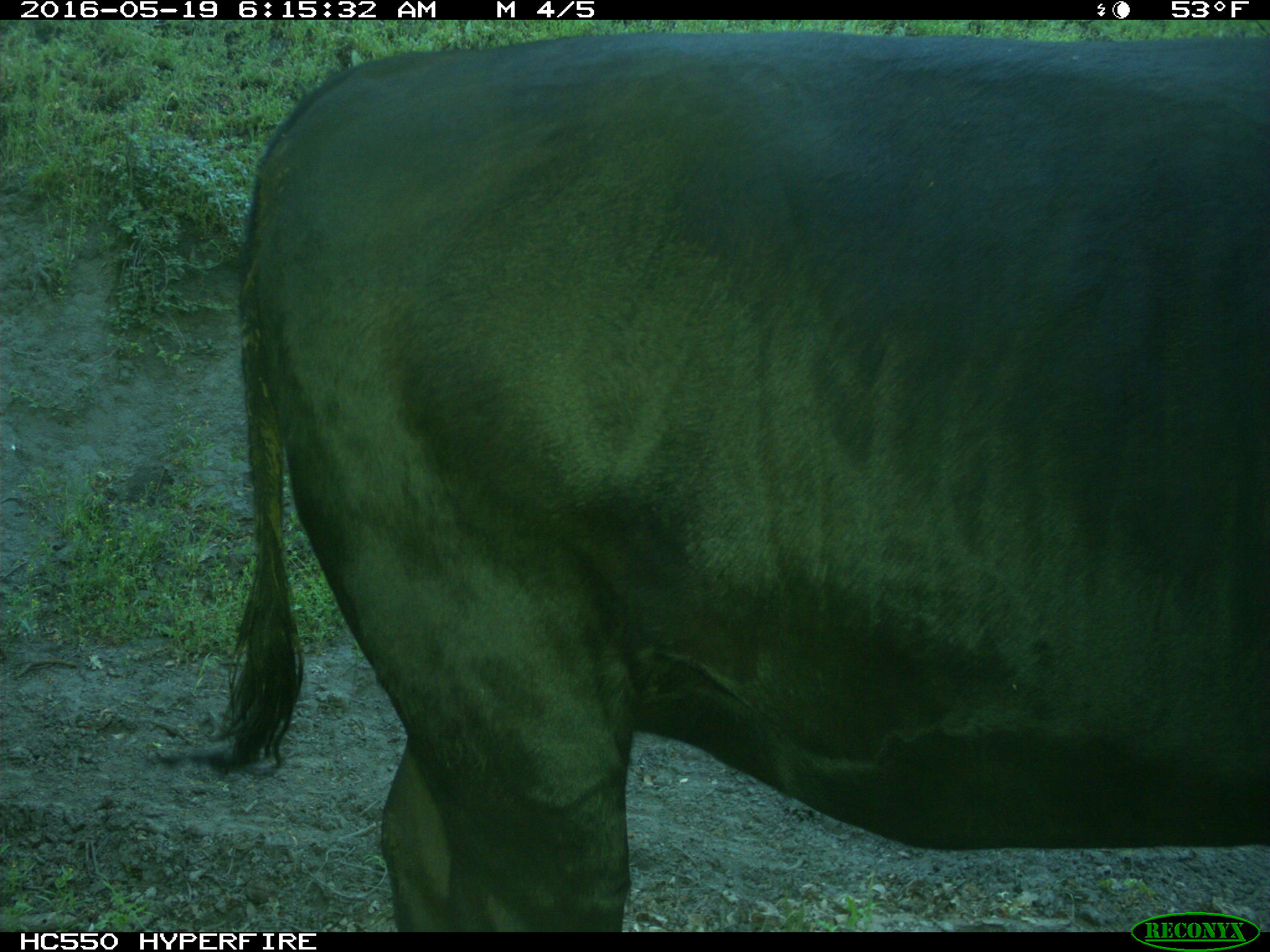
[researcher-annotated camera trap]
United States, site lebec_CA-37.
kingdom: Animalia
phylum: Chordata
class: Mammalia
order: Artiodactyla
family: Bovidae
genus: Bos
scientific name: Bos taurus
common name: domestic cow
Bos taurus (domestic cow).